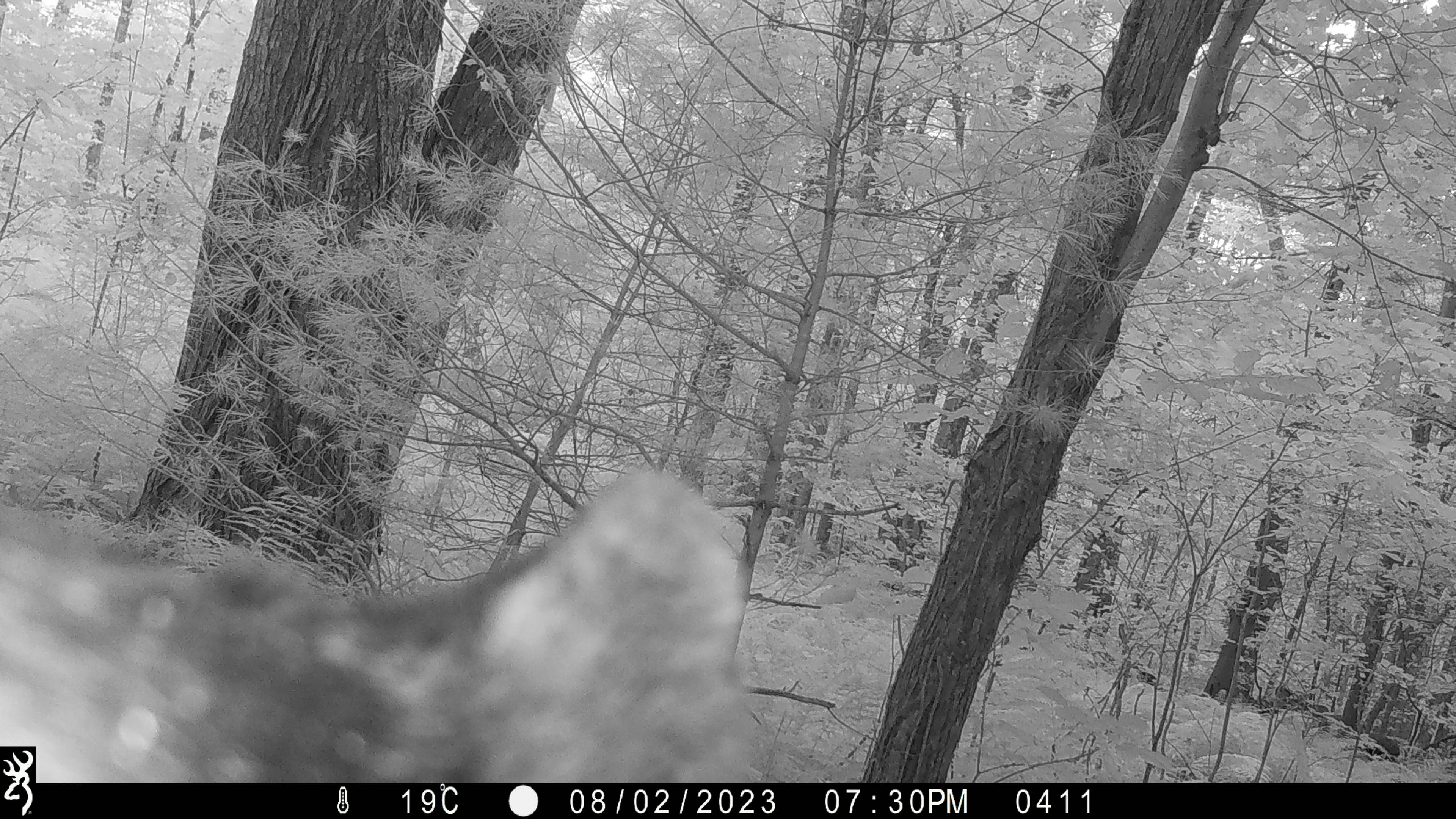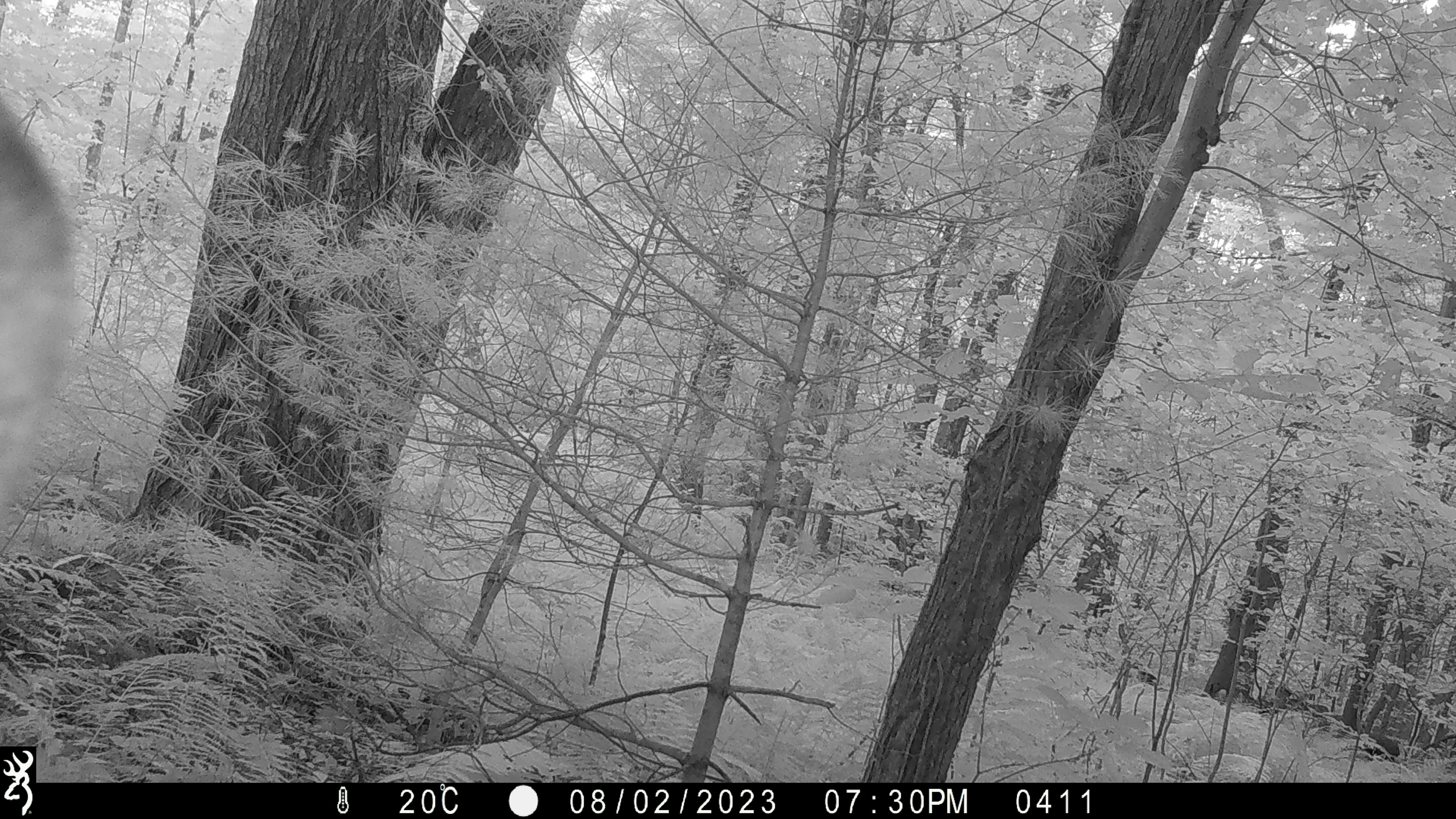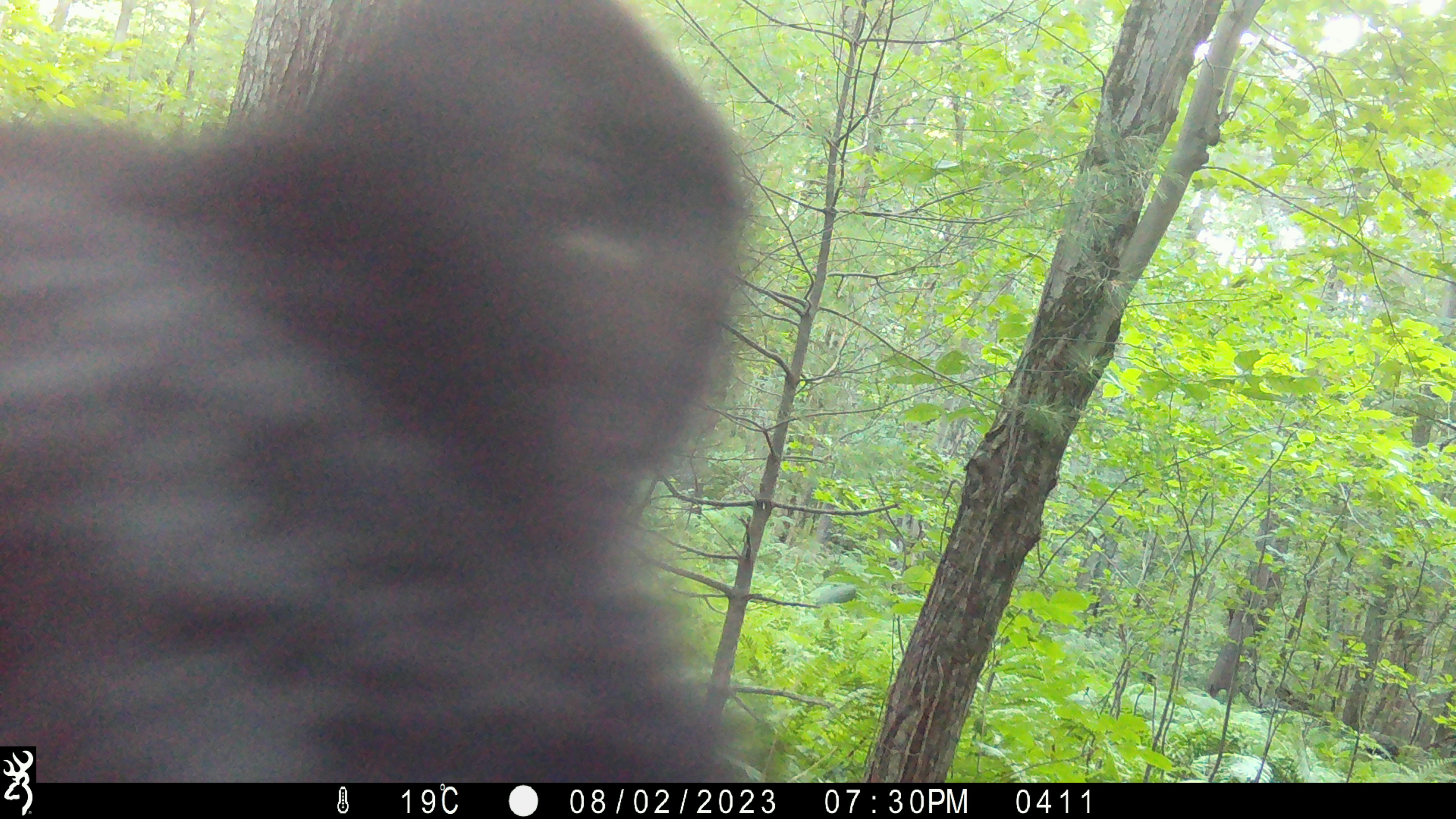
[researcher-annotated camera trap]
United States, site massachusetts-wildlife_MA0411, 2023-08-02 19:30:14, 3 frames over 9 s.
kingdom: Animalia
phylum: Chordata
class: Mammalia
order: Carnivora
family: Ursidae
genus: Ursus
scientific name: Ursus americanus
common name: black bear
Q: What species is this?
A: Black bear (Ursus americanus).